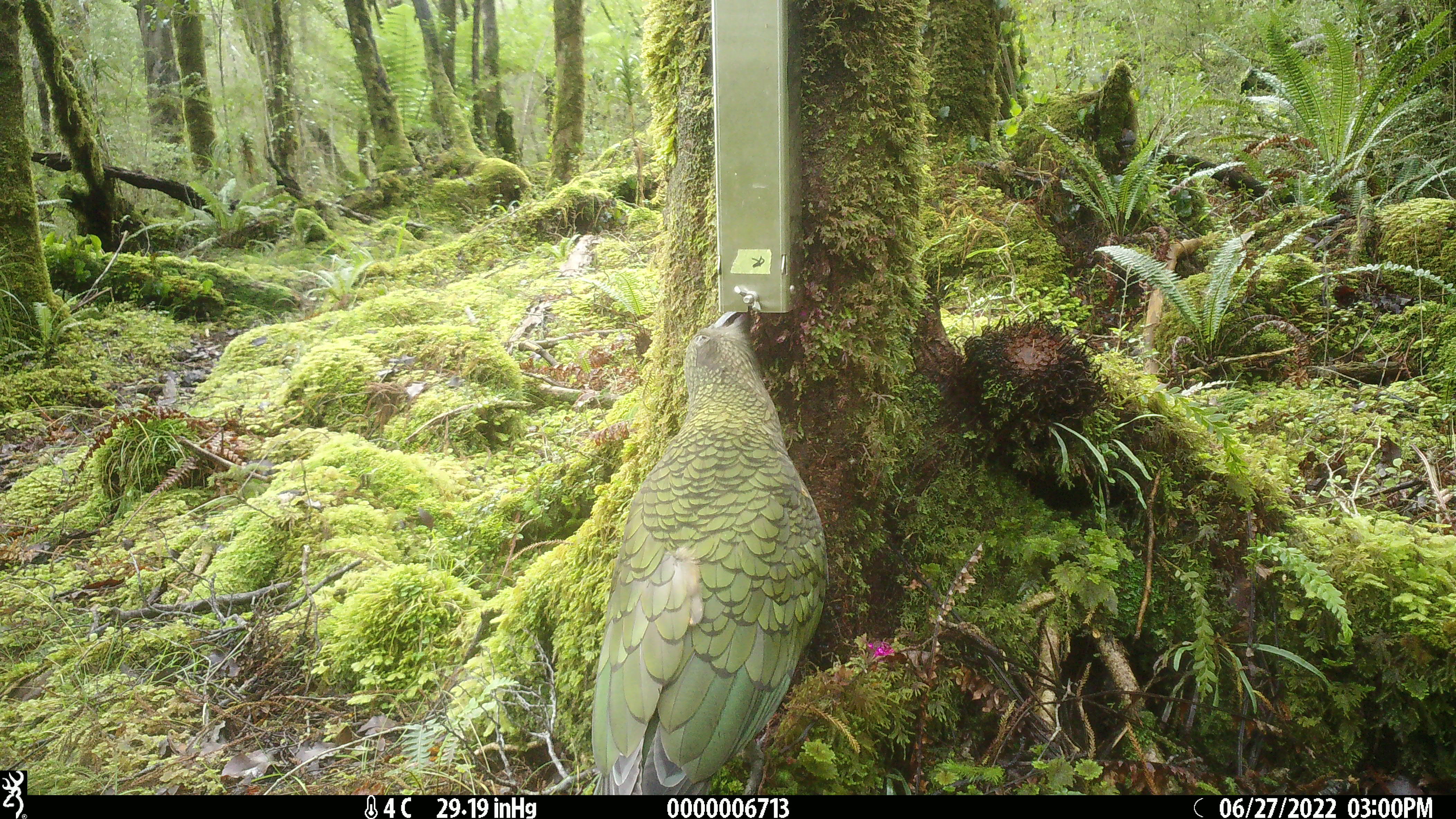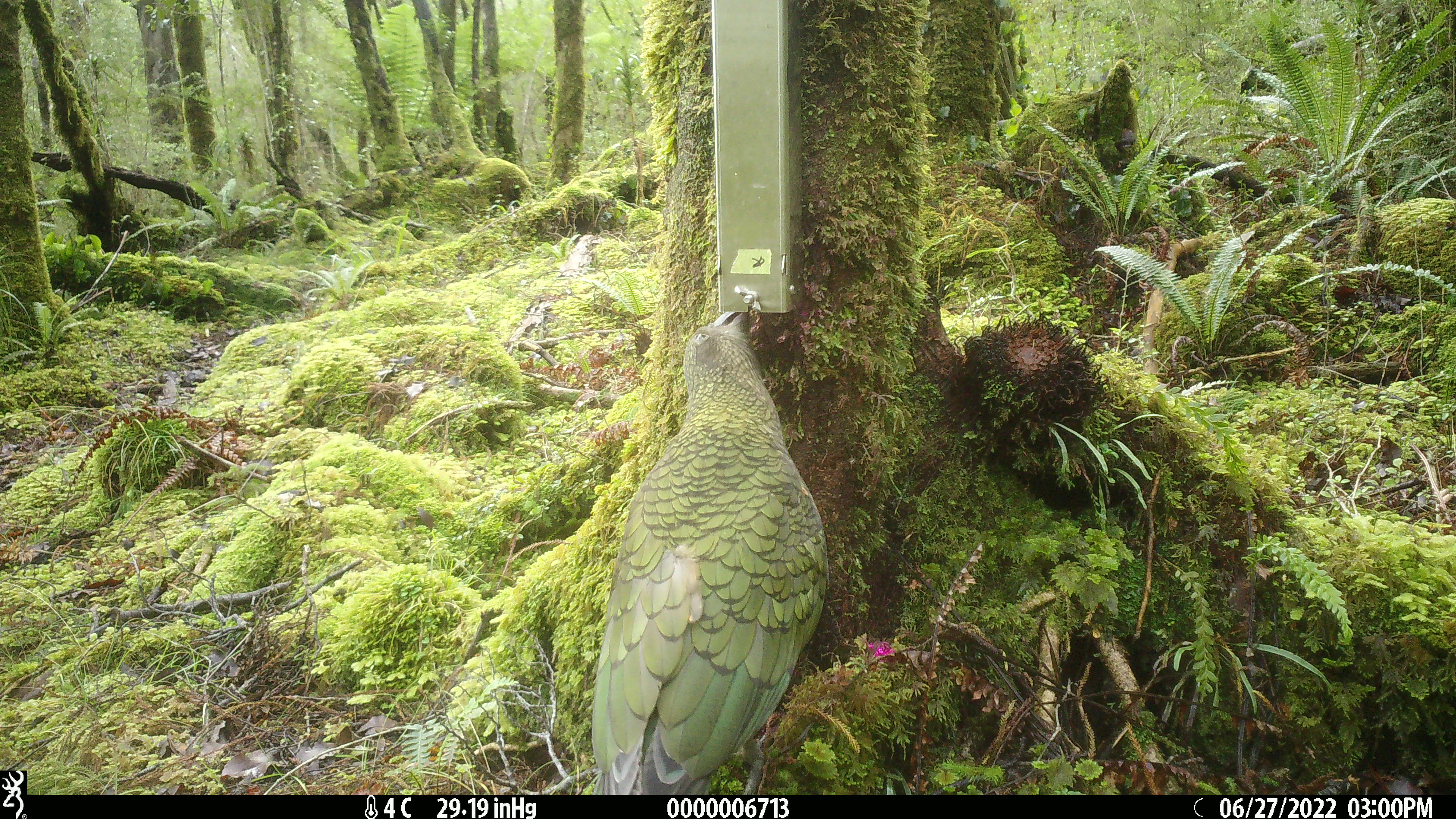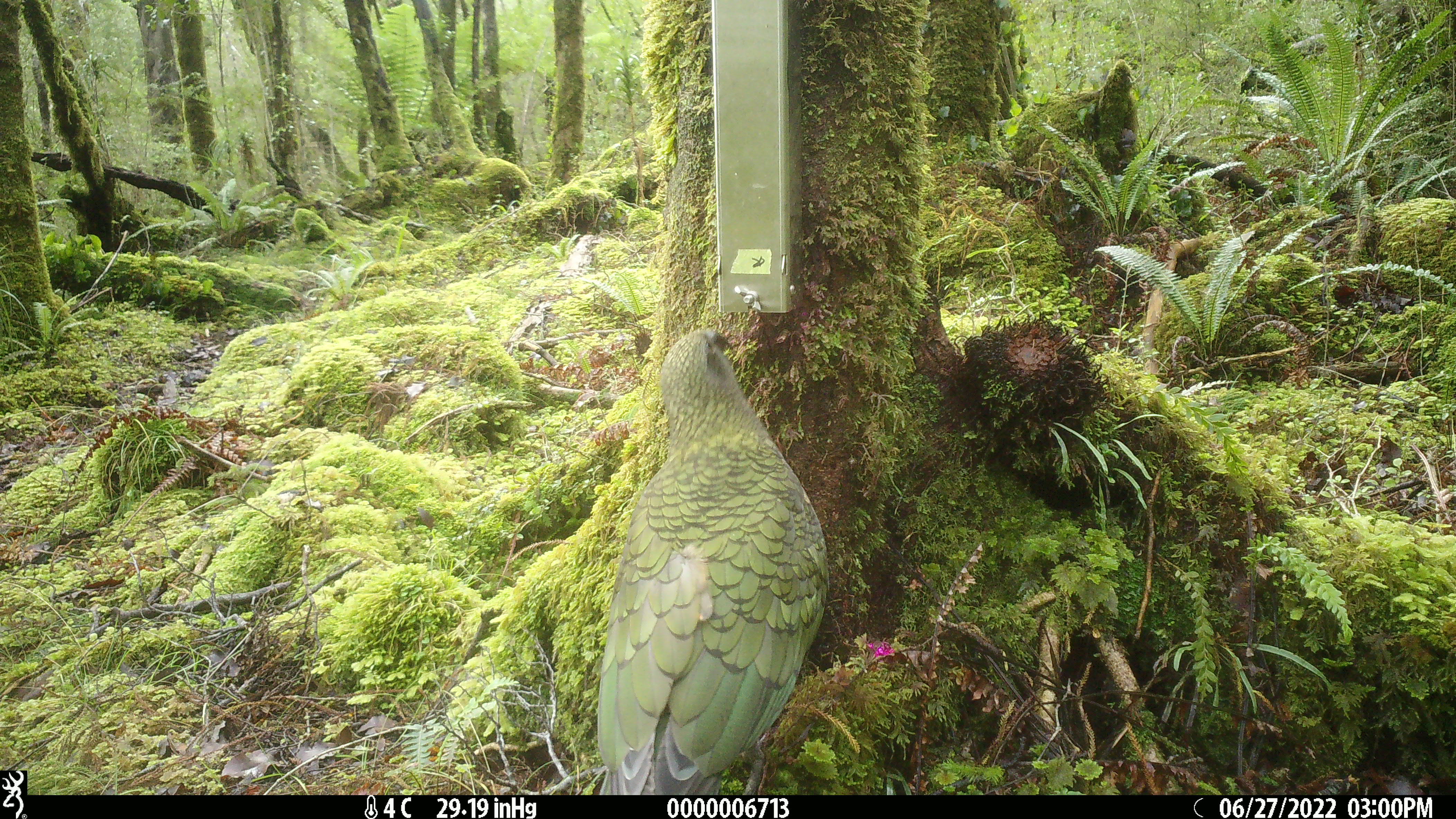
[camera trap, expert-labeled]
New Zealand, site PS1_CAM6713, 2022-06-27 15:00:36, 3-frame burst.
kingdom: Animalia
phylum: Chordata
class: Aves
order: Psittaciformes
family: Strigopidae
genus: Nestor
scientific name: Nestor notabilis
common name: kea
Kea (Nestor notabilis).